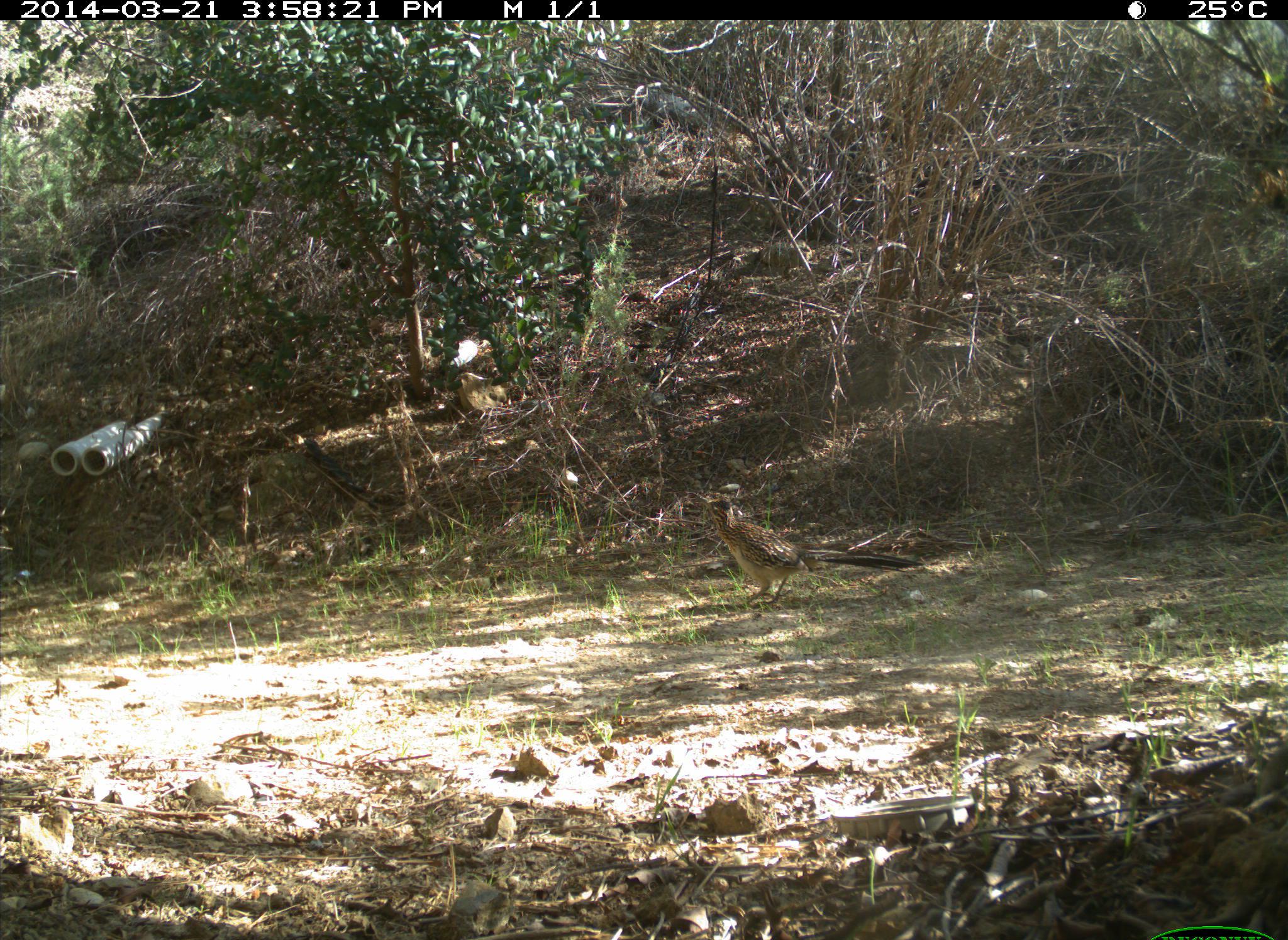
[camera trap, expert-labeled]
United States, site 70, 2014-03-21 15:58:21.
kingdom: Animalia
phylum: Chordata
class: Aves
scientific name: Aves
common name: bird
Bird (Aves).